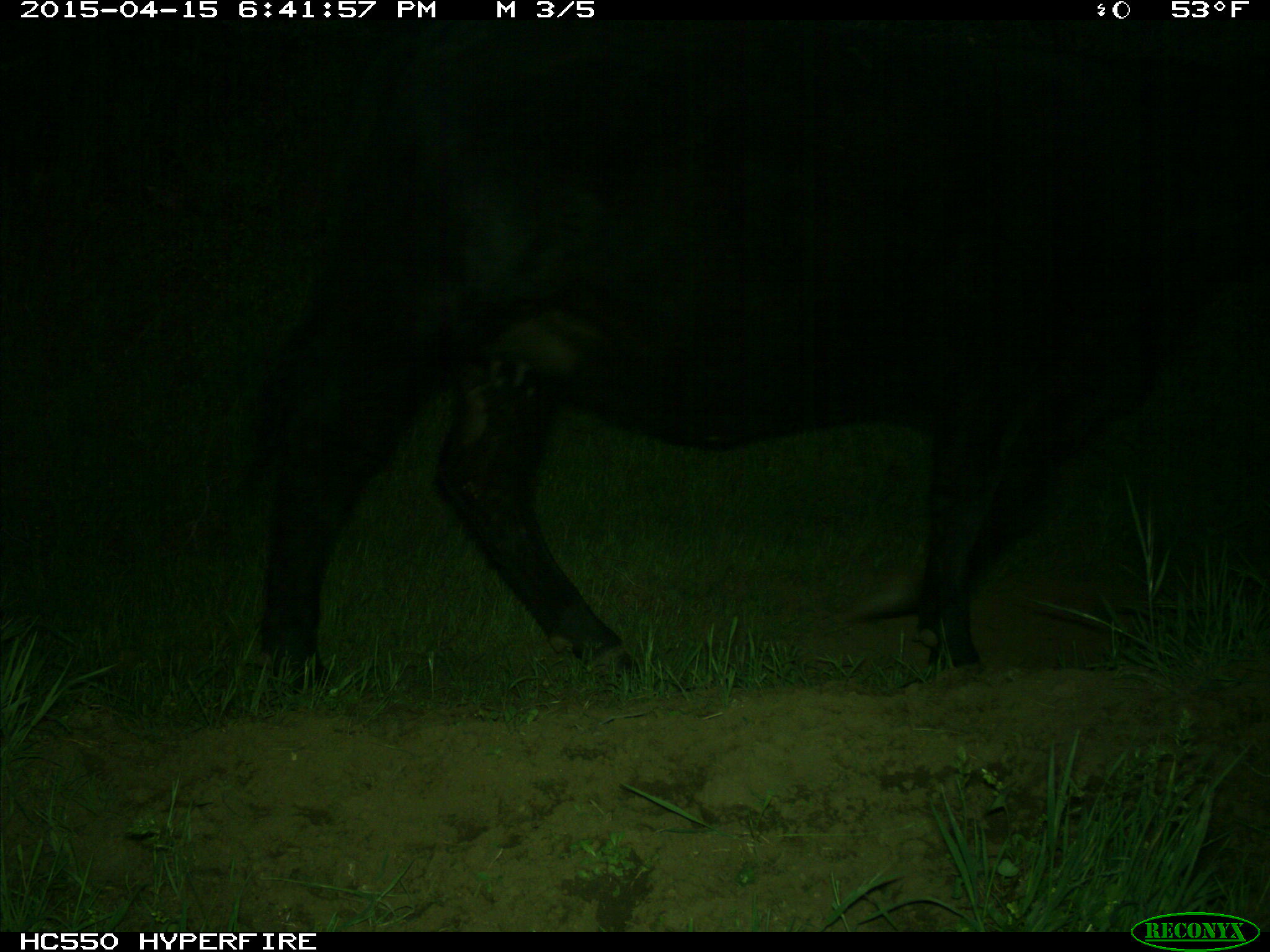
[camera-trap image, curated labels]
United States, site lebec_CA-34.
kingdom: Animalia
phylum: Chordata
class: Mammalia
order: Artiodactyla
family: Bovidae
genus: Bos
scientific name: Bos taurus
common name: domestic cow